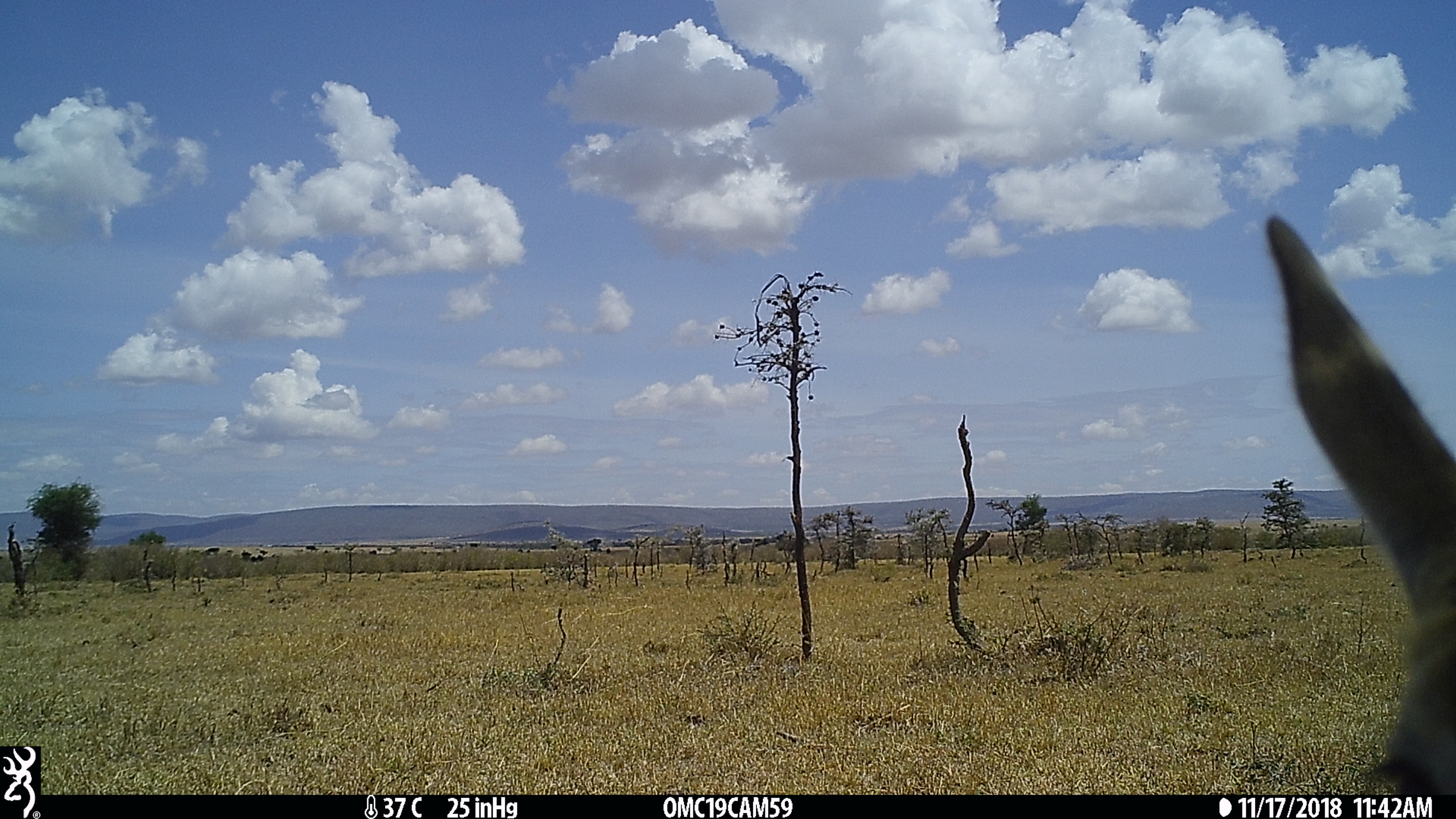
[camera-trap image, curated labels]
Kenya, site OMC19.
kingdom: Animalia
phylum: Chordata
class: Mammalia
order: Artiodactyla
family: Bovidae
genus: Eudorcas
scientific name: Eudorcas thomsonii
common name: thomon's gazelle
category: gazelle thomsons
Gazelle thomsons (thomon's gazelle) (Eudorcas thomsonii).